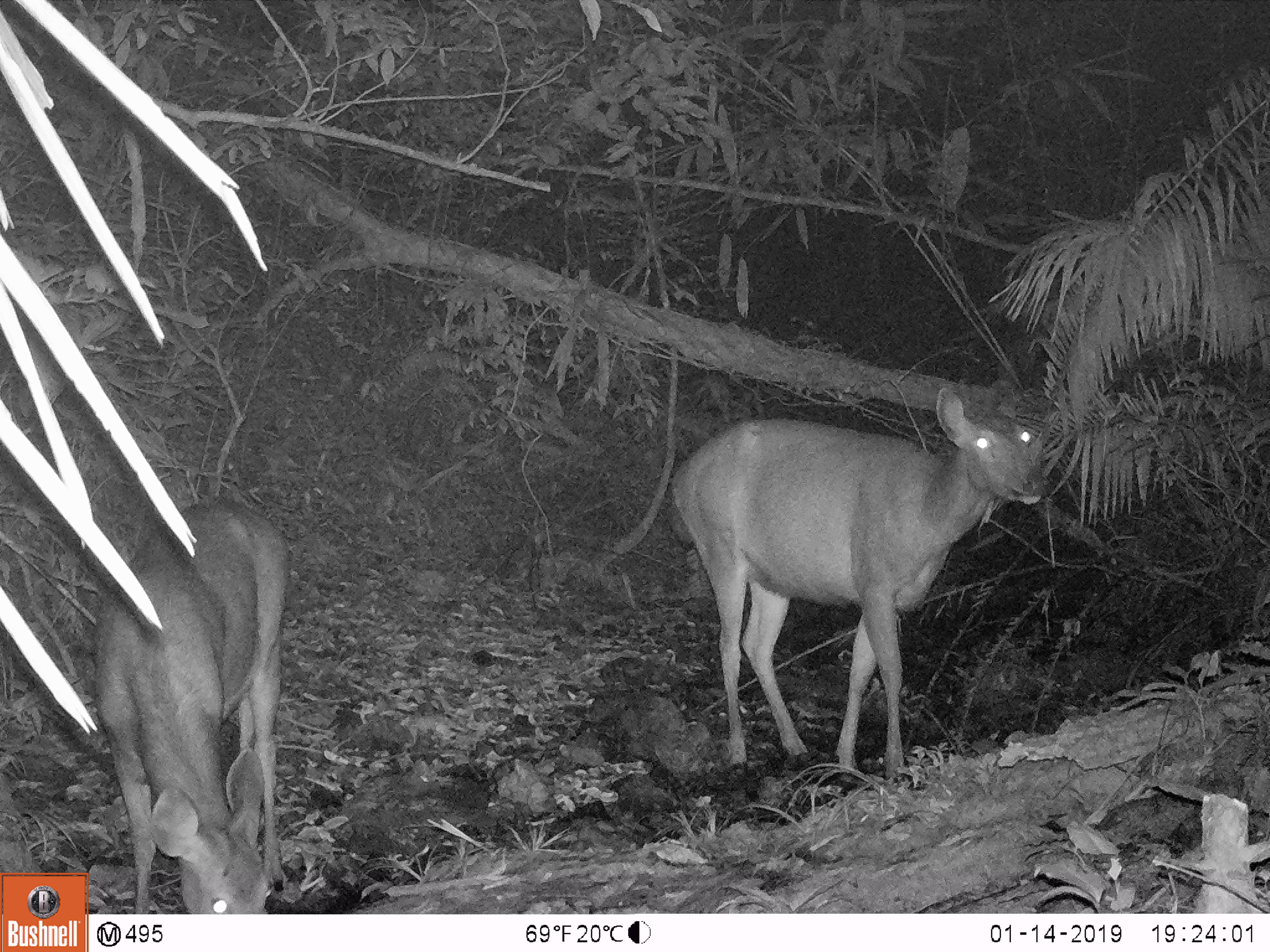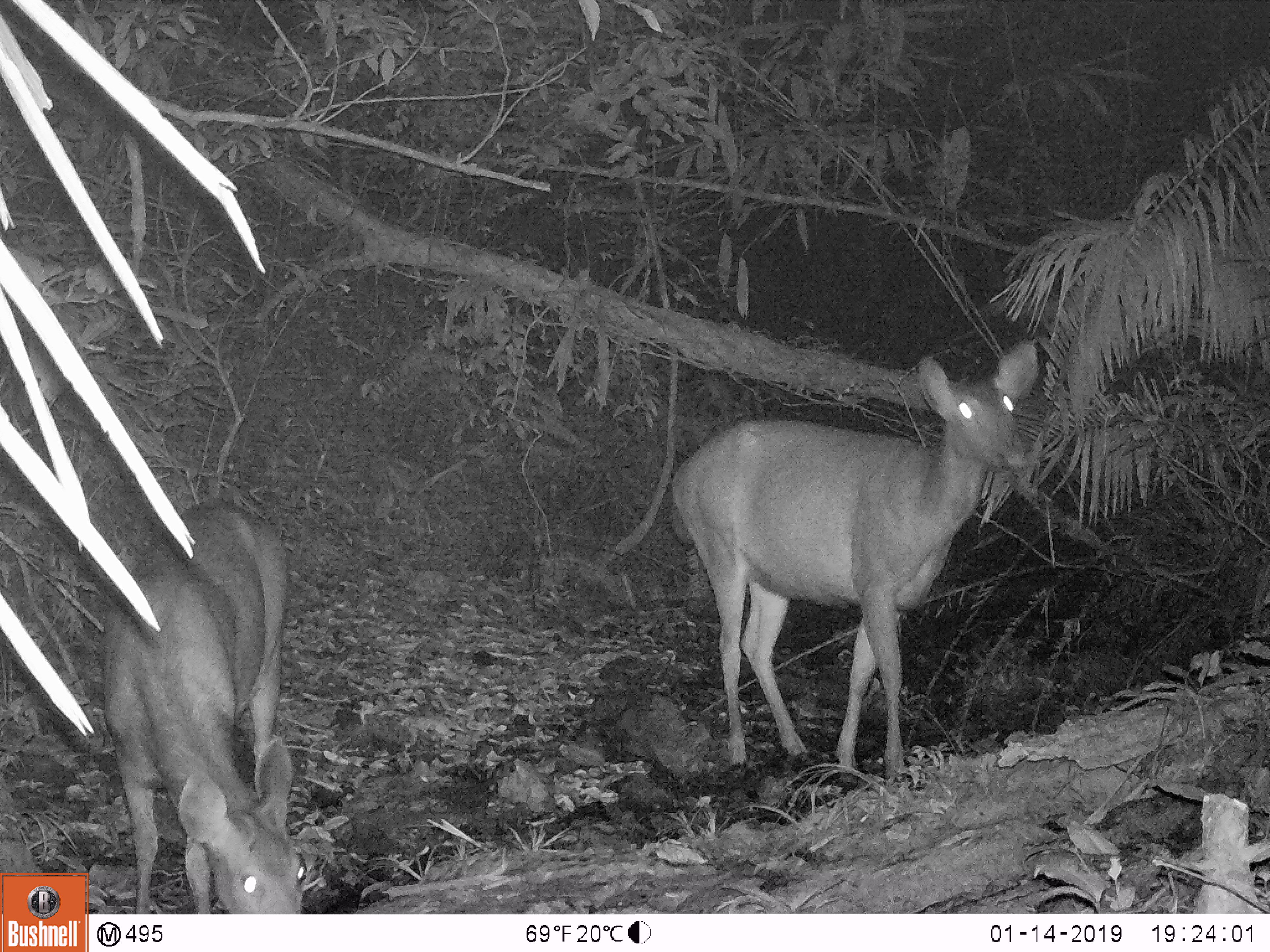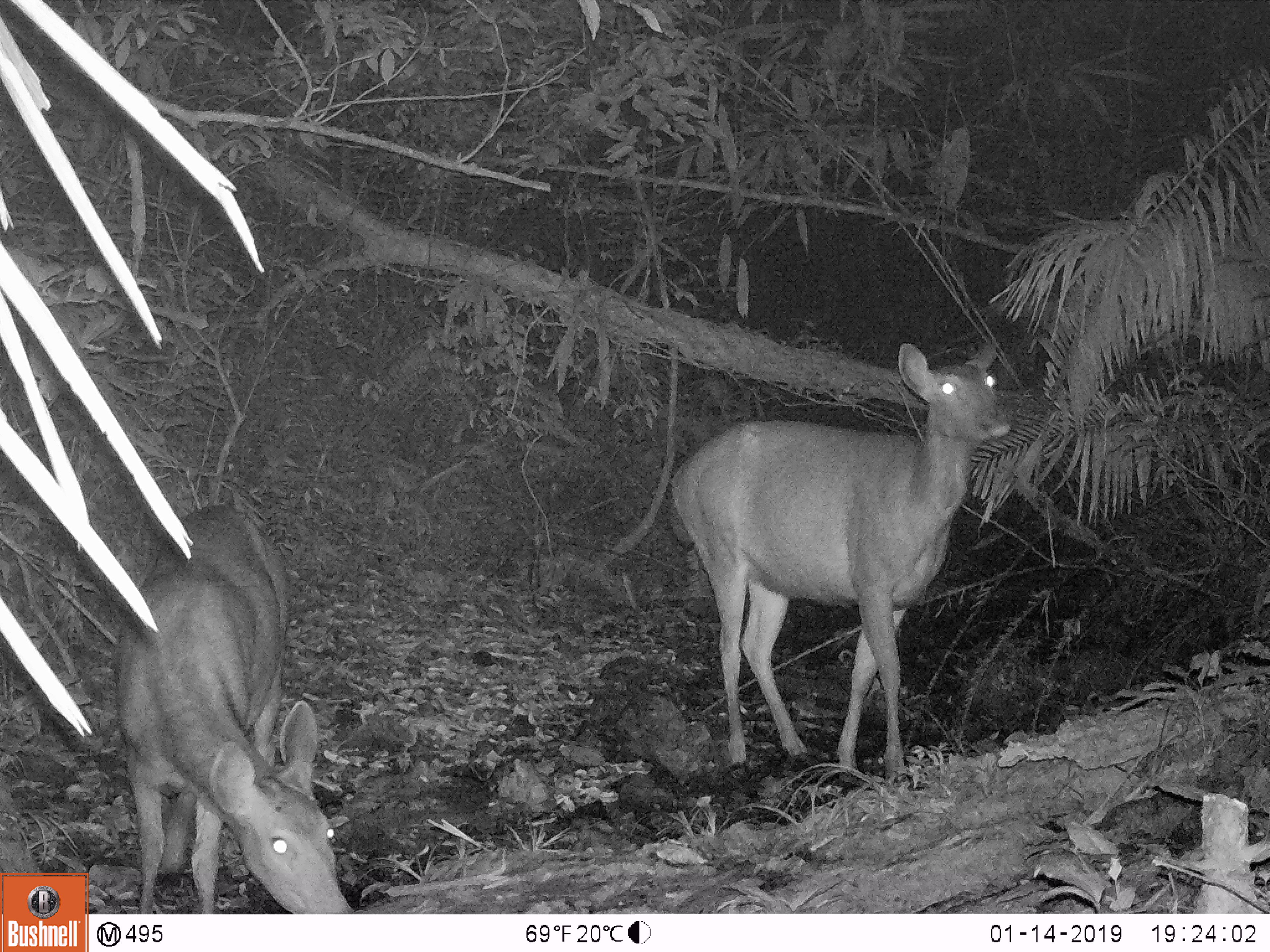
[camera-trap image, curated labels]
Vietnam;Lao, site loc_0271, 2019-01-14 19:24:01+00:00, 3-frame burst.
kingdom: Animalia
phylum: Chordata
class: Mammalia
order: Artiodactyla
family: Cervidae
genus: Rusa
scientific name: Rusa unicolor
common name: sambar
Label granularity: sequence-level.